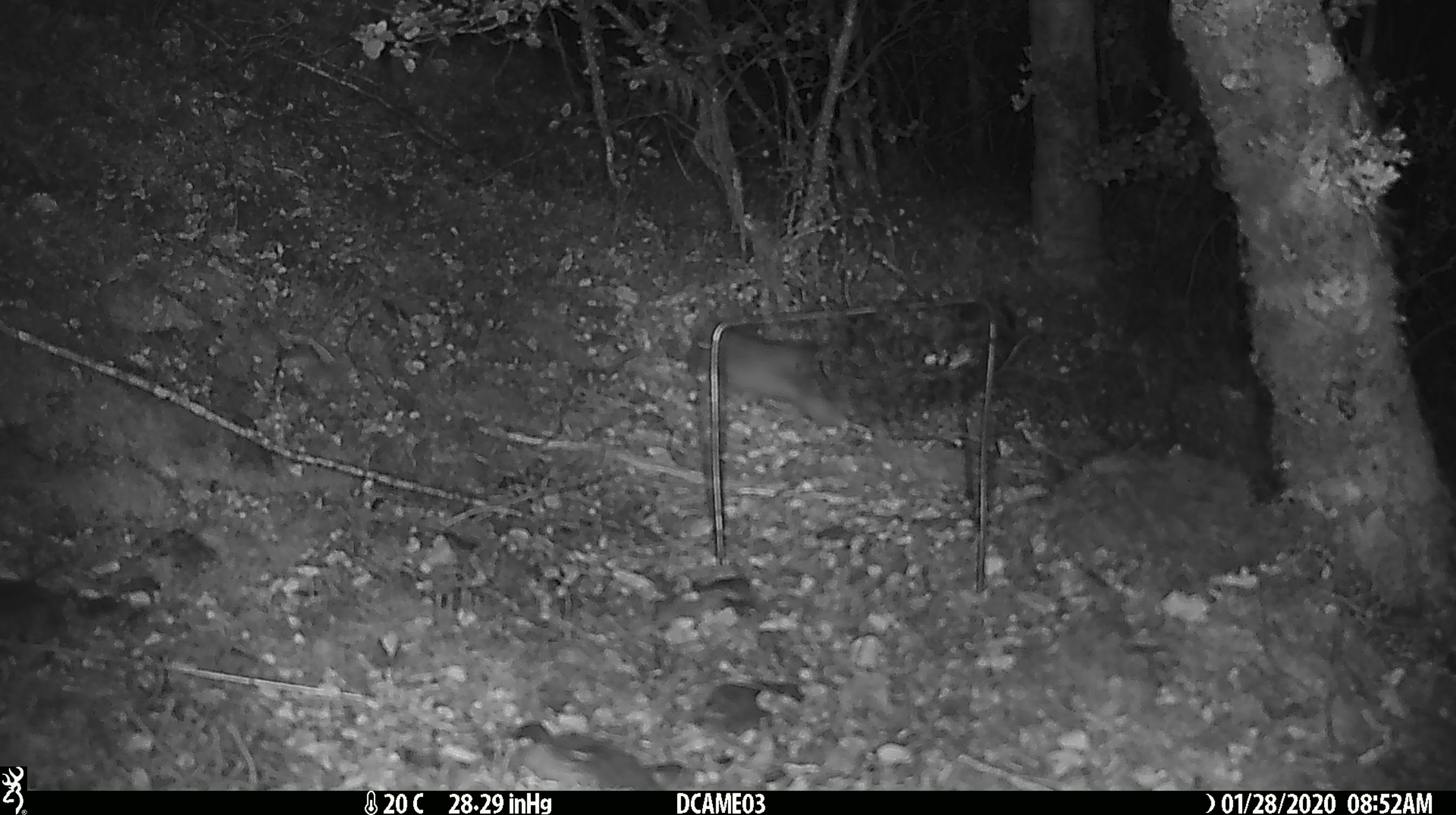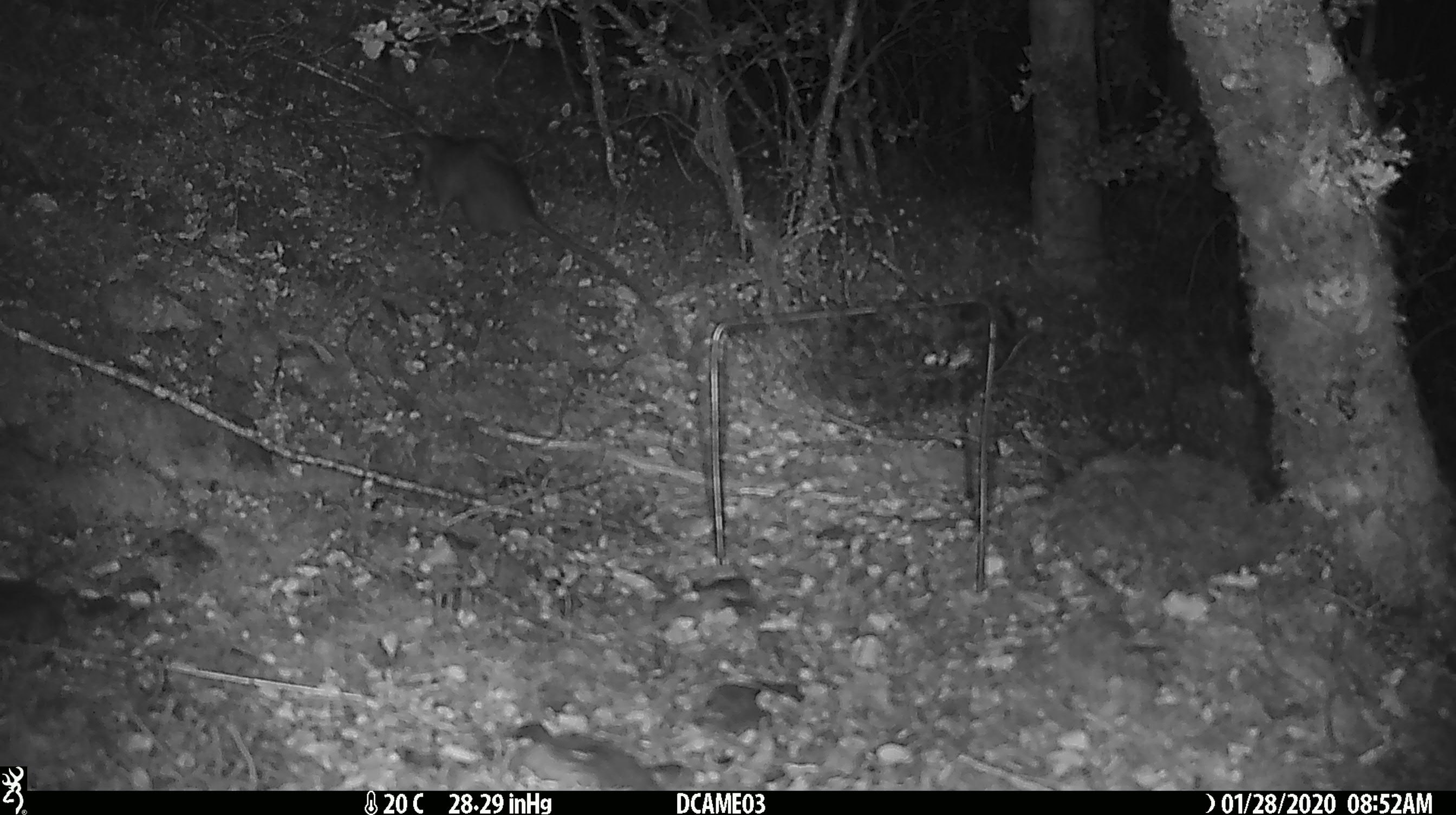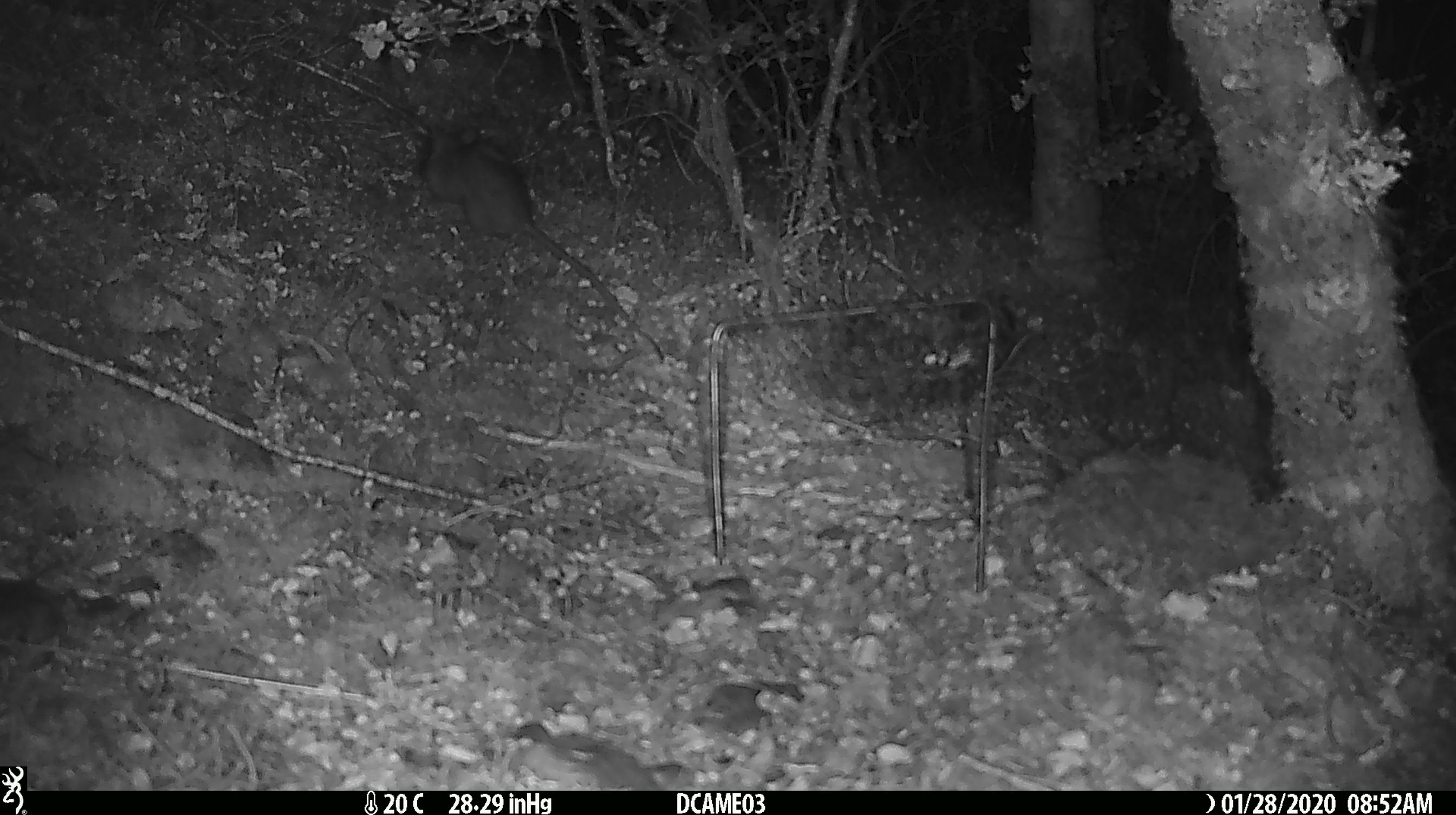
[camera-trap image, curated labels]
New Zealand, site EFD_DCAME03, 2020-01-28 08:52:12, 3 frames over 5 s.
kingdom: Animalia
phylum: Chordata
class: Mammalia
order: Rodentia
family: Muridae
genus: Rattus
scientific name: Rattus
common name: rat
Rat (Rattus).